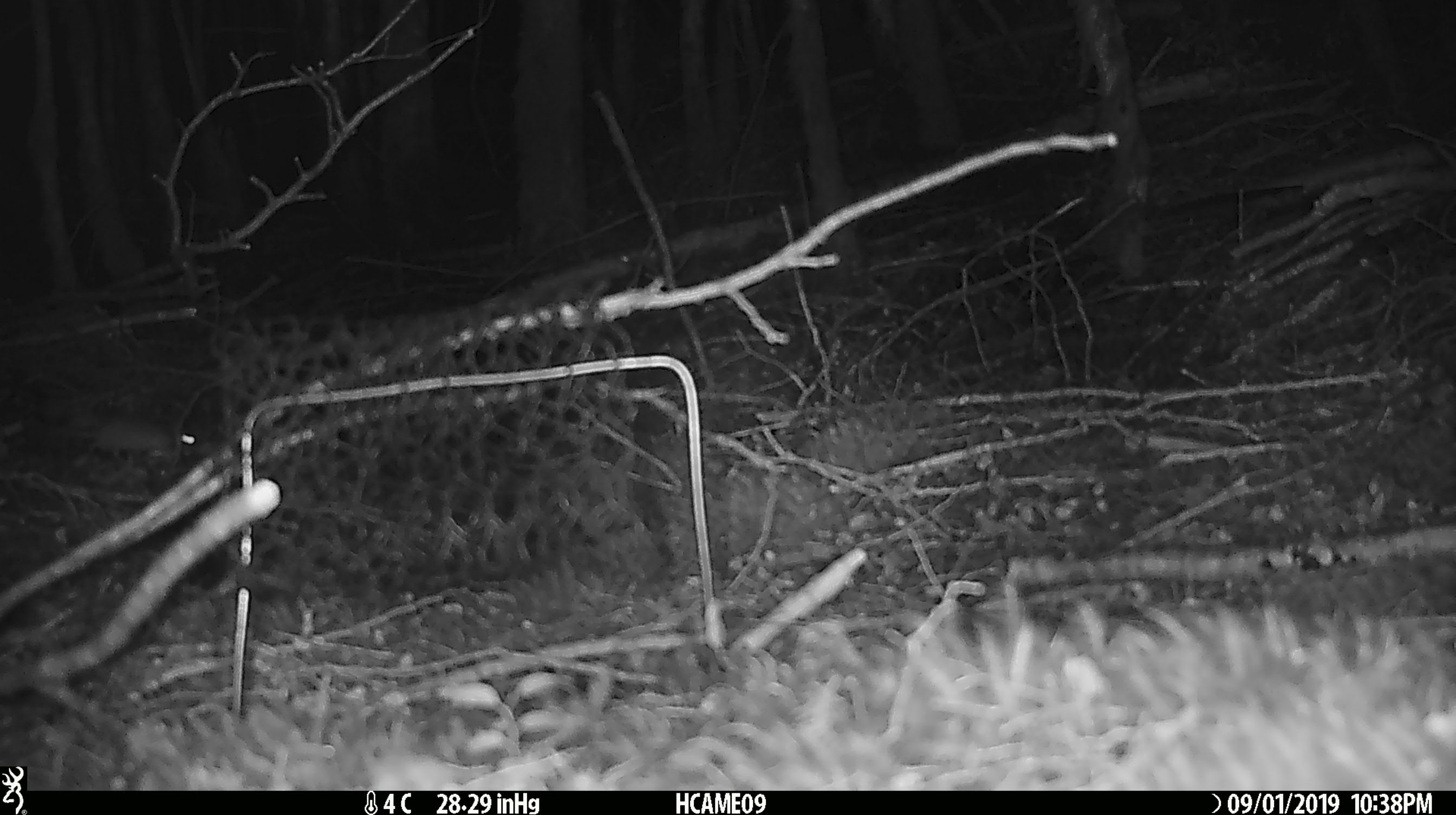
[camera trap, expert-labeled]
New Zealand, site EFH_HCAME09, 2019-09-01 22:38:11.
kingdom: Animalia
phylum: Chordata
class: Mammalia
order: Rodentia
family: Muridae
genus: Mus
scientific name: Mus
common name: mouse